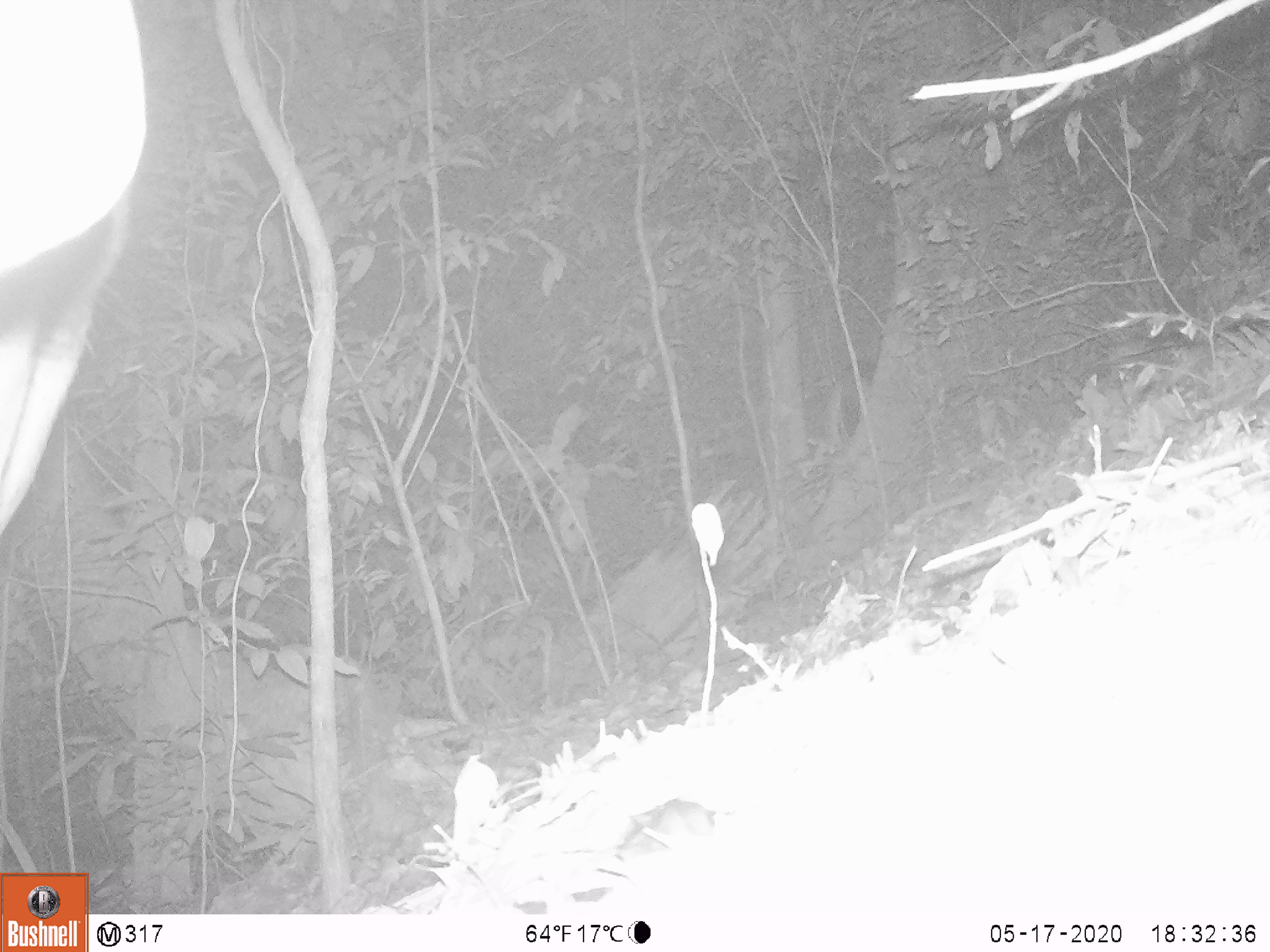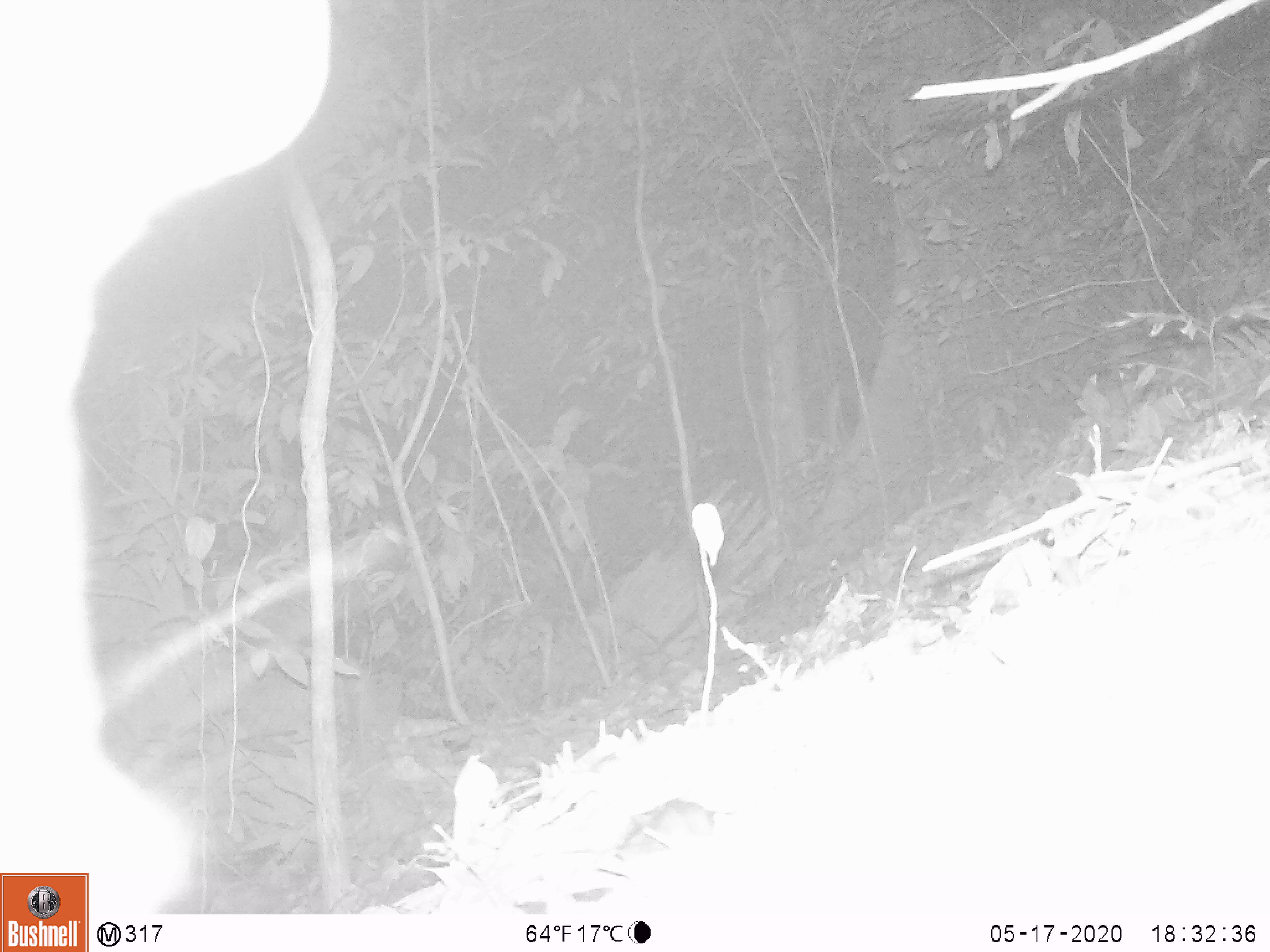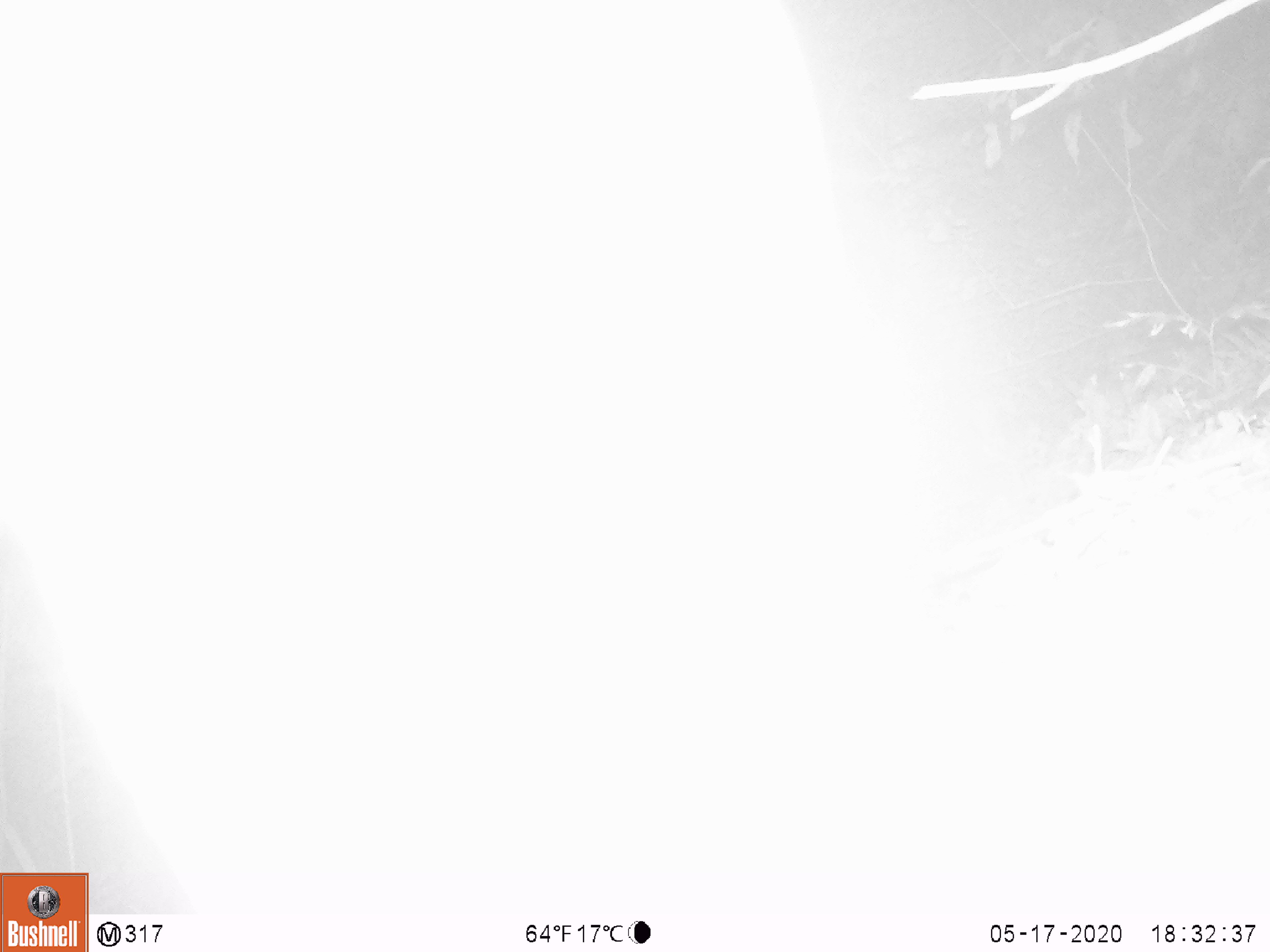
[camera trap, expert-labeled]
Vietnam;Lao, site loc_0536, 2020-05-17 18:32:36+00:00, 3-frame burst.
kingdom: Animalia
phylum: Chordata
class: Mammalia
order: Artiodactyla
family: Cervidae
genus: Rusa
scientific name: Rusa unicolor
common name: sambar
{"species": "sambar (Rusa unicolor)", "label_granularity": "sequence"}